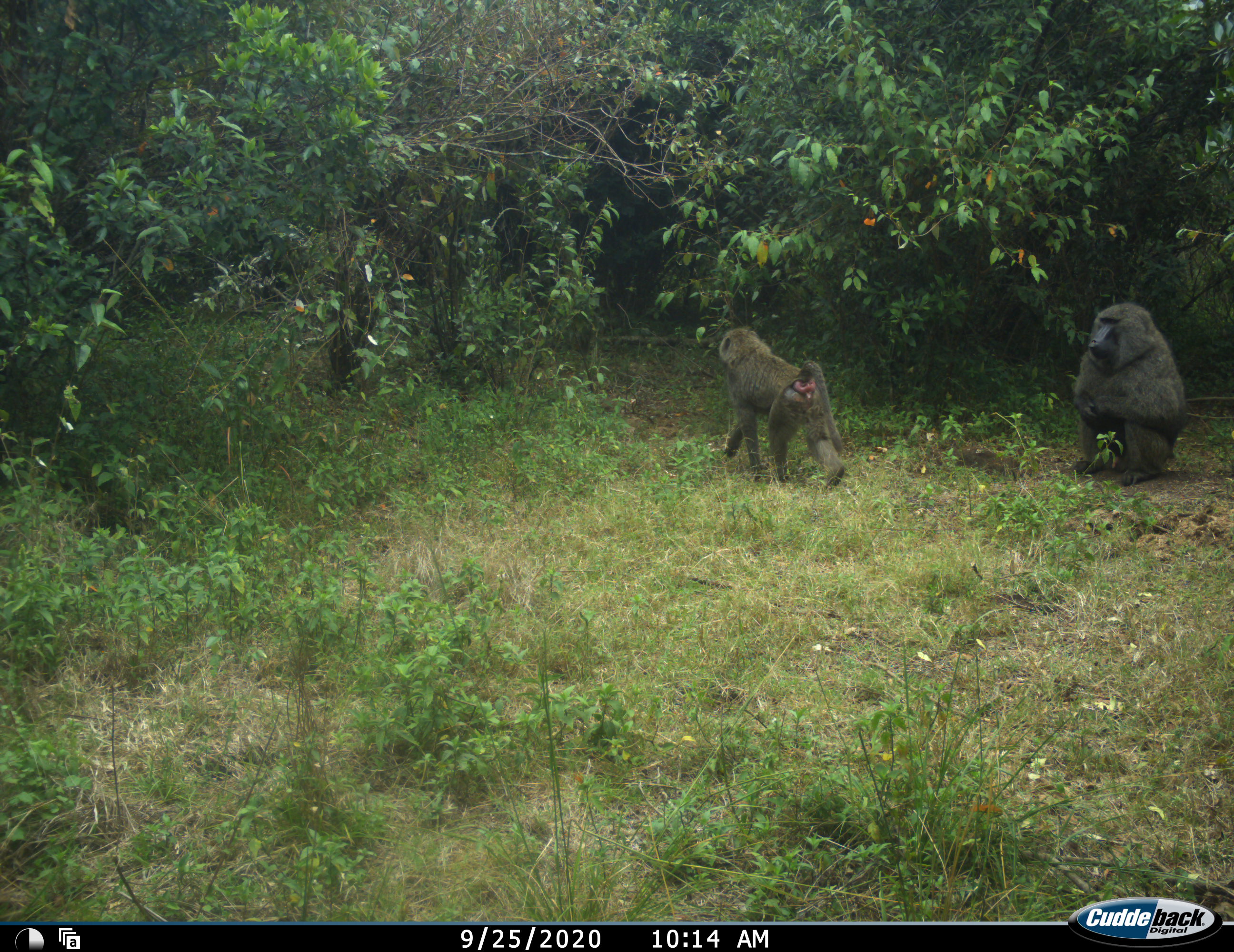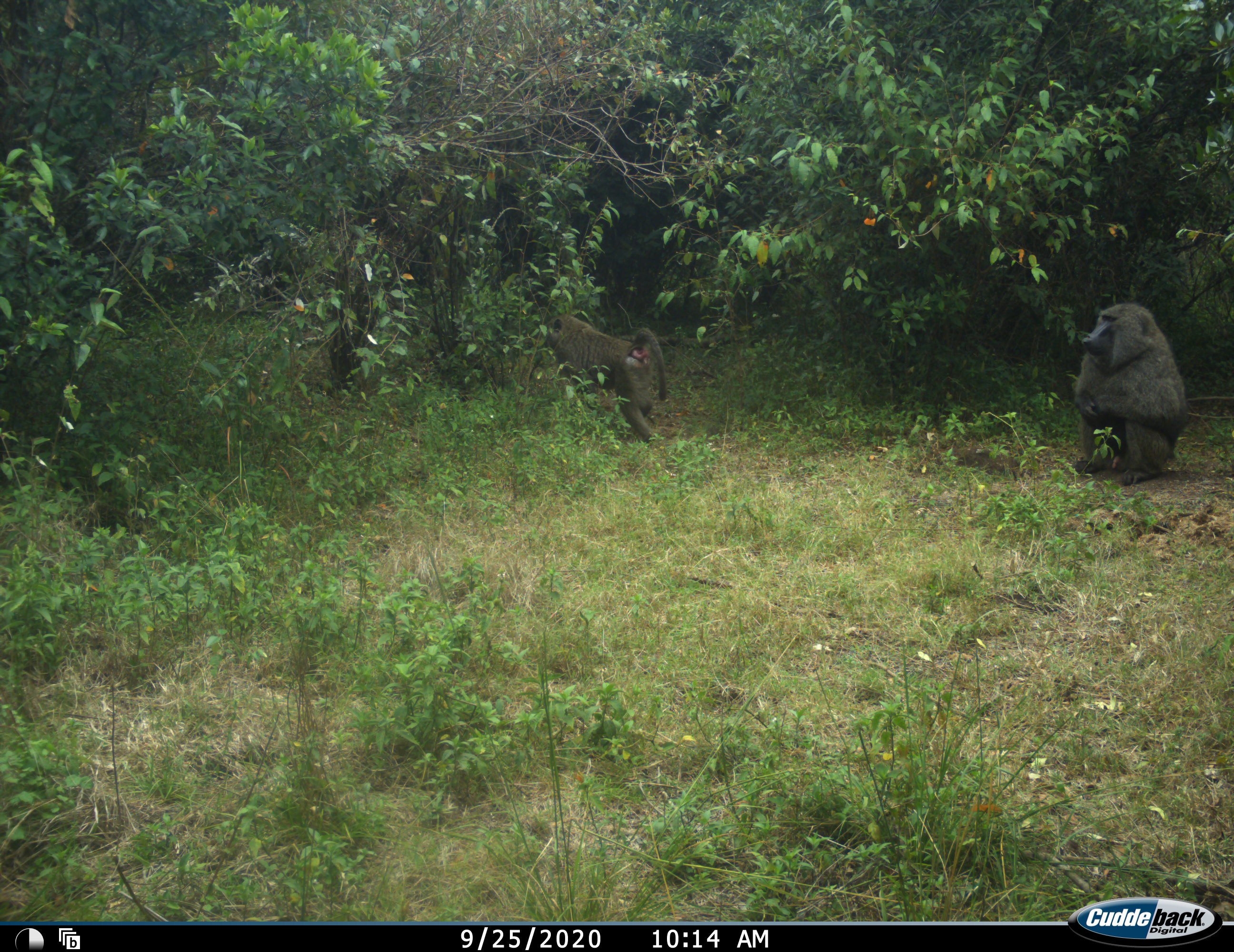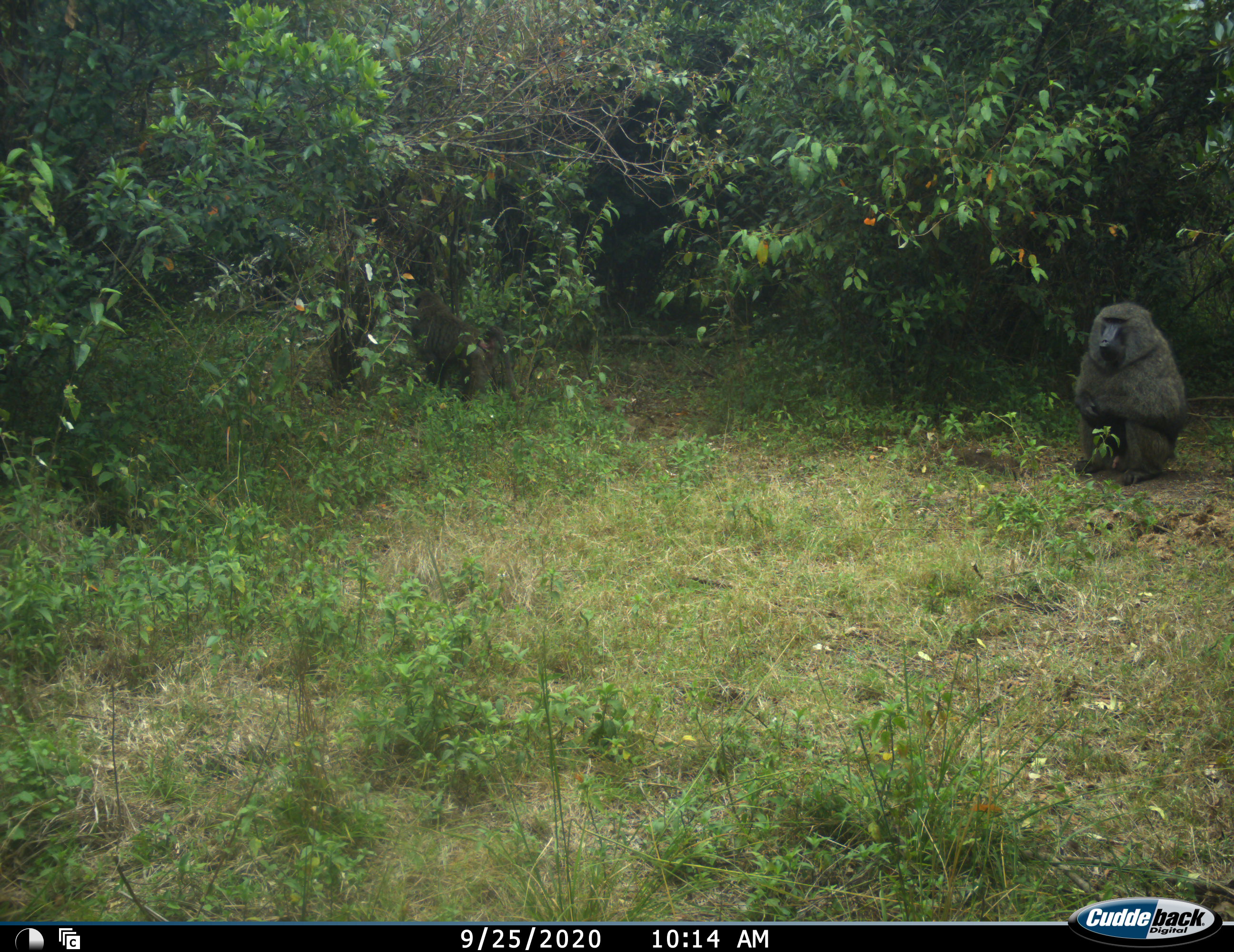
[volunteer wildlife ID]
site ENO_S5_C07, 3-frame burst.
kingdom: Animalia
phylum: Chordata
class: Mammalia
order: Primates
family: Cercopithecidae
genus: Papio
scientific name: Papio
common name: baboon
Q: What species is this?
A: Baboon (Papio).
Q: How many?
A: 2.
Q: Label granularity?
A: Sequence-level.